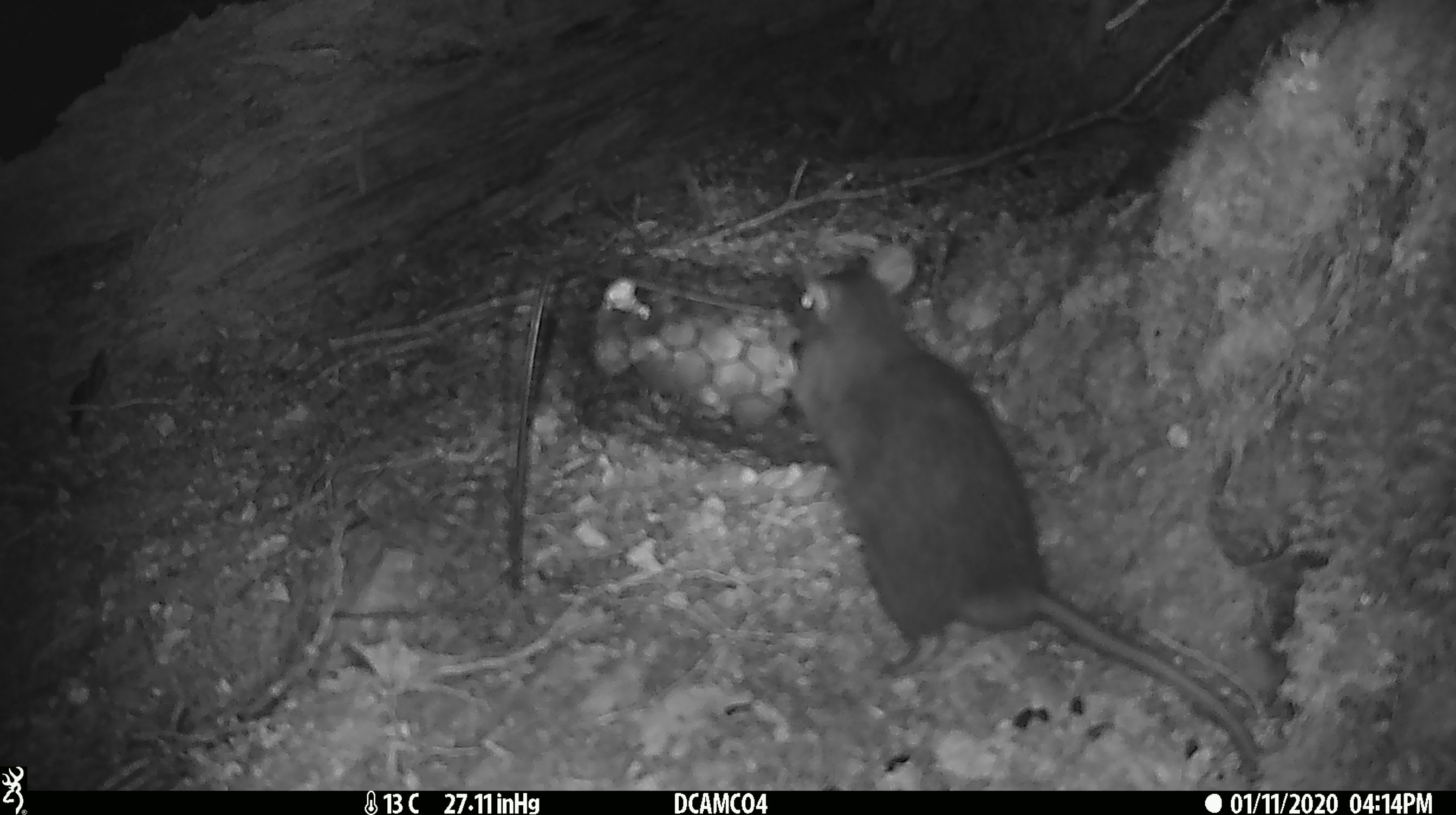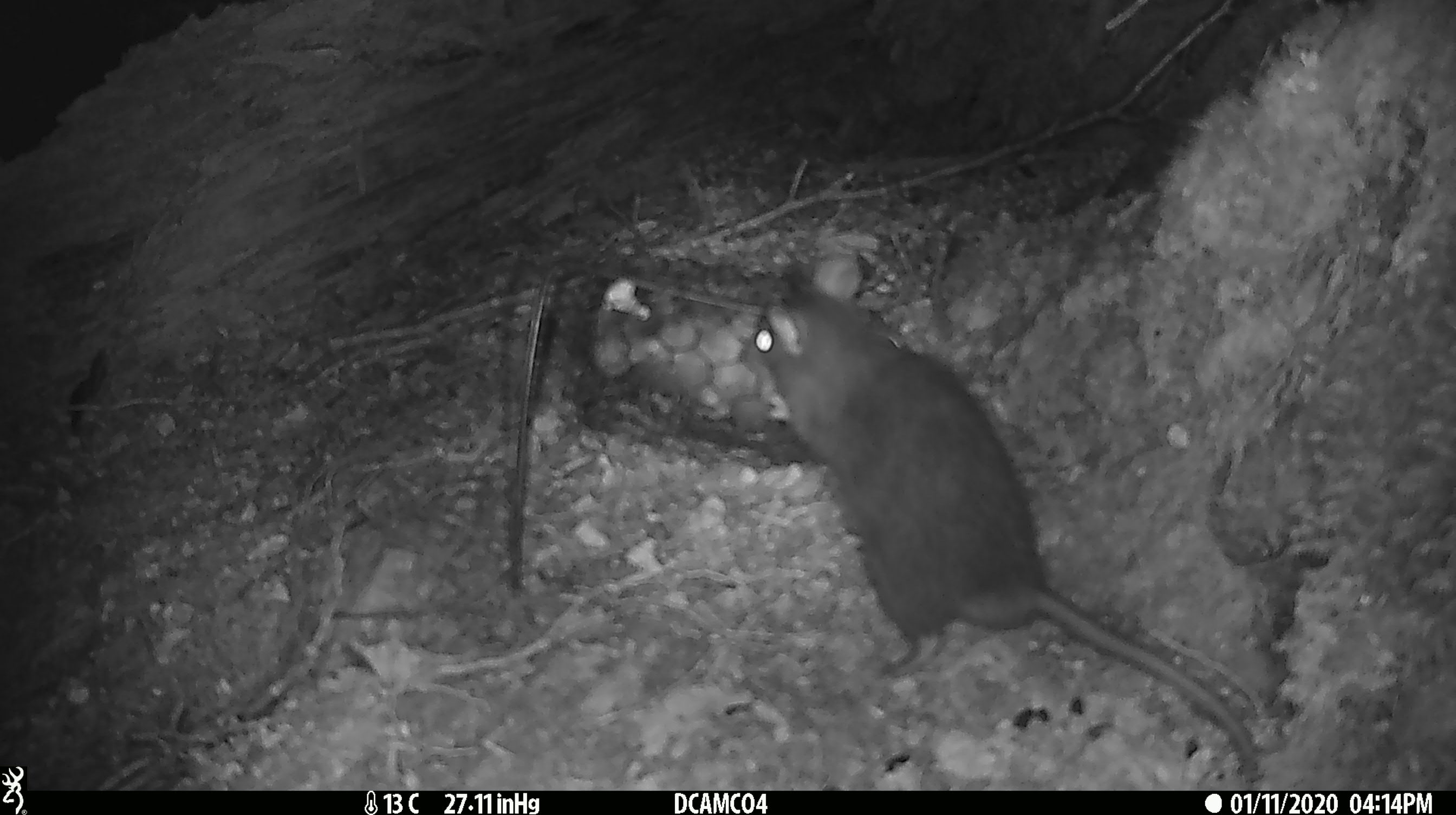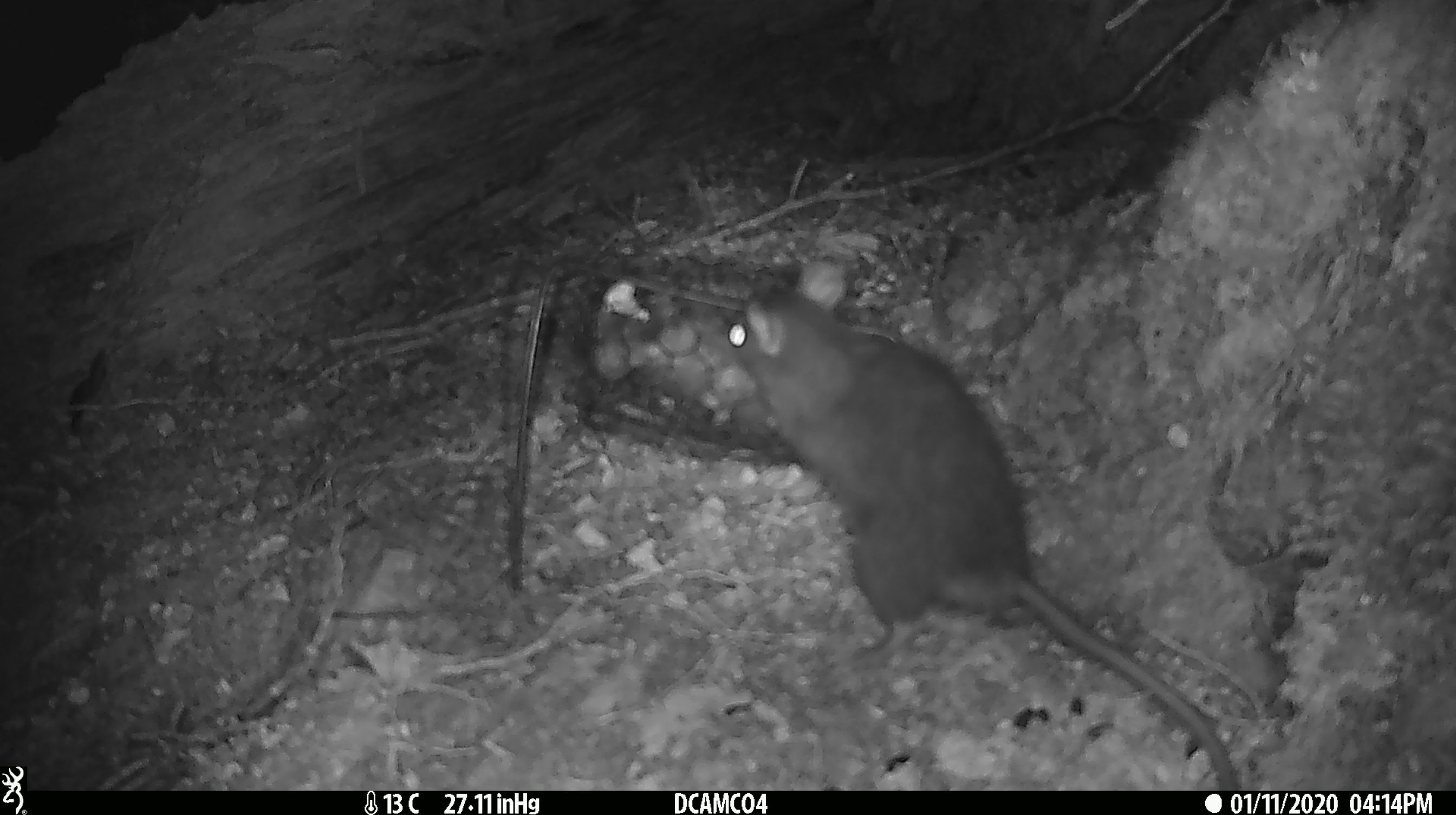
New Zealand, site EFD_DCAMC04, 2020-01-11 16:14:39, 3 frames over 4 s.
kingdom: Animalia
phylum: Chordata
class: Mammalia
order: Rodentia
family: Muridae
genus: Rattus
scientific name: Rattus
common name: rat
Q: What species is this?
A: Rat (Rattus).